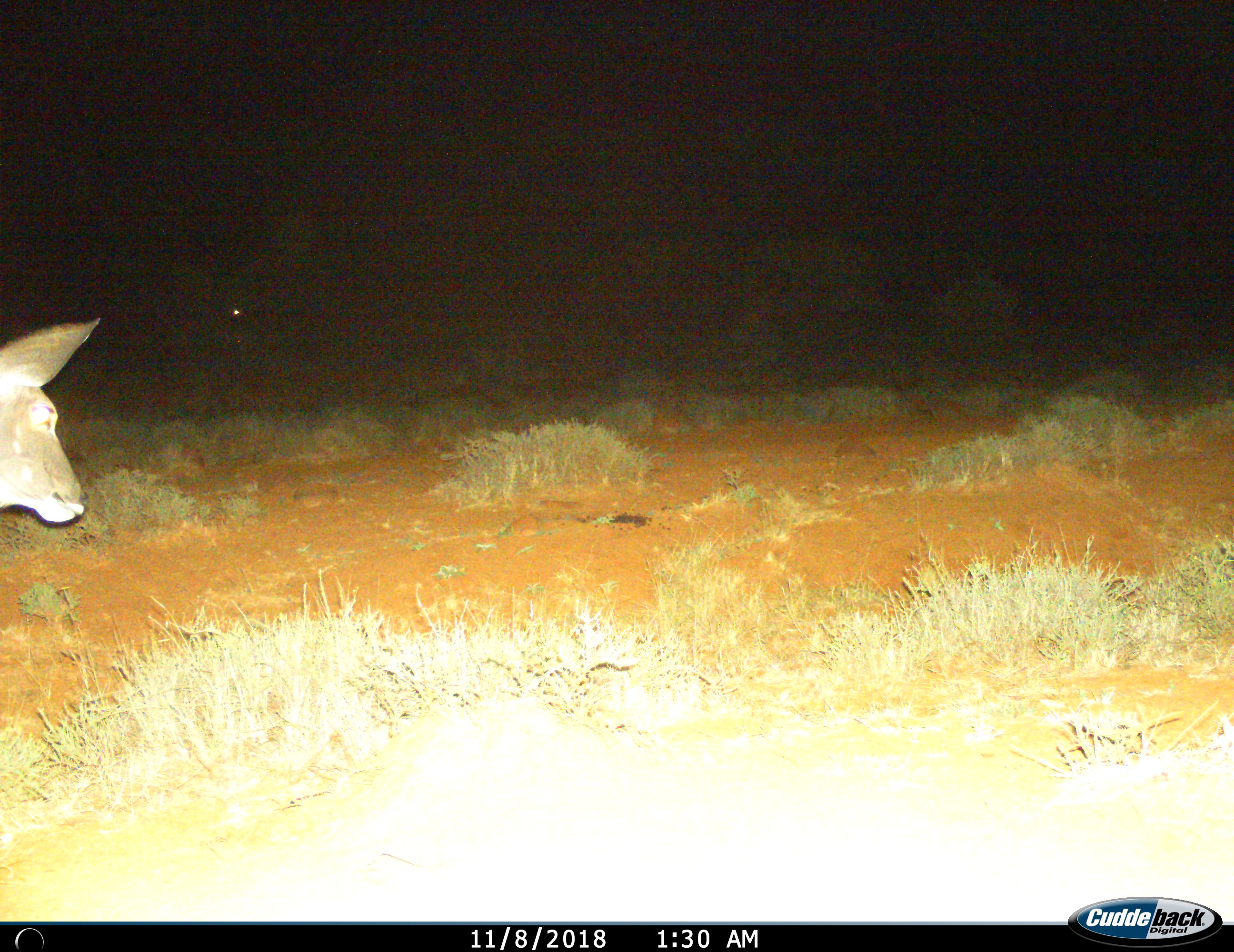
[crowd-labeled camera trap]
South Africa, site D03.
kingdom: Animalia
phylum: Chordata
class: Mammalia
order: Artiodactyla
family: Bovidae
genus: Tragelaphus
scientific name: Tragelaphus strepsiceros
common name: greater kudu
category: kudu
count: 1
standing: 0%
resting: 0%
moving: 100%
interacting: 0%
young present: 0%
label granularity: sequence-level